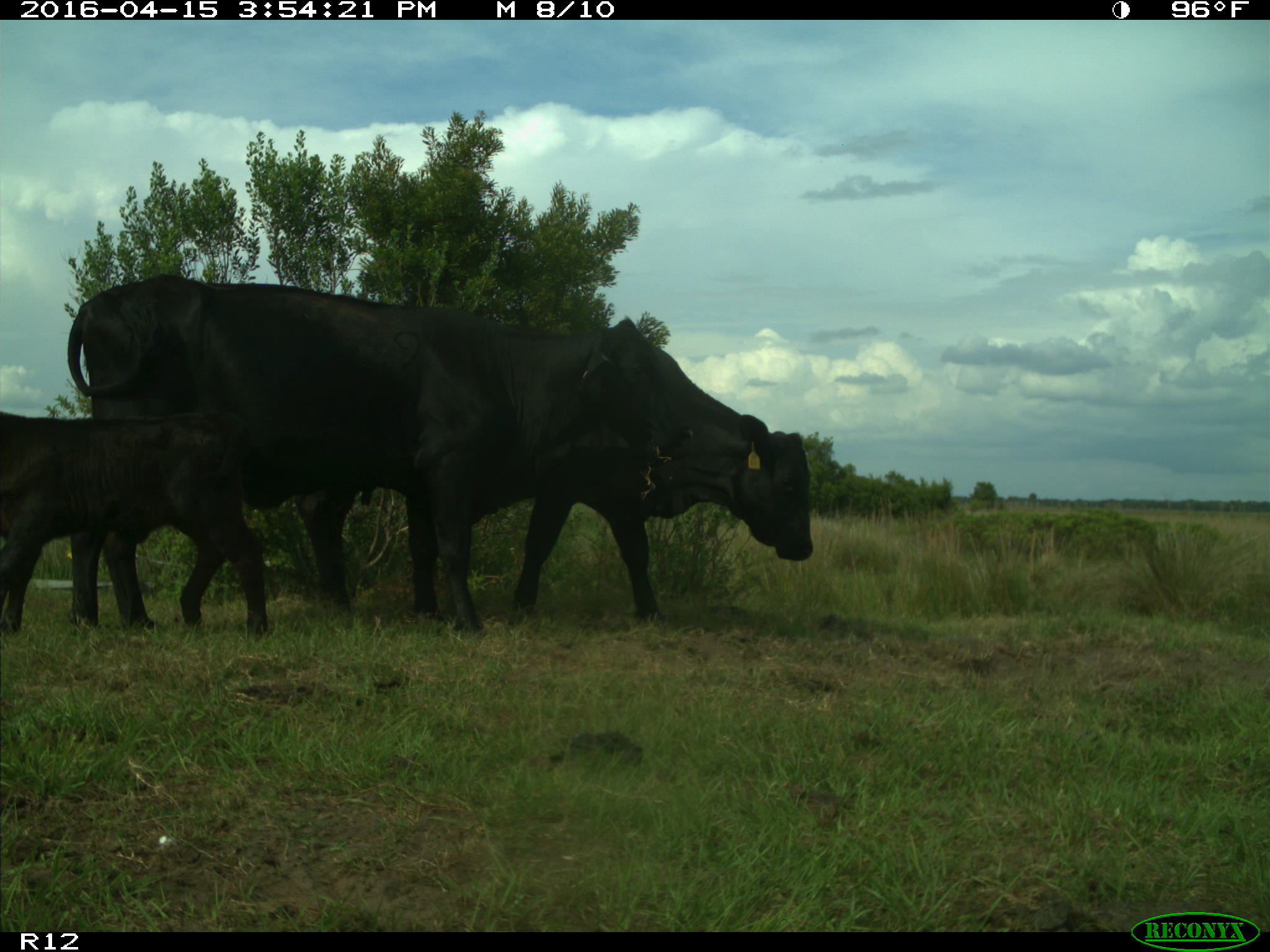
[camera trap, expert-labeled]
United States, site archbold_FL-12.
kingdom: Animalia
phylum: Chordata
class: Mammalia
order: Artiodactyla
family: Bovidae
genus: Bos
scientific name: Bos taurus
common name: domestic cow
Bos taurus (domestic cow).